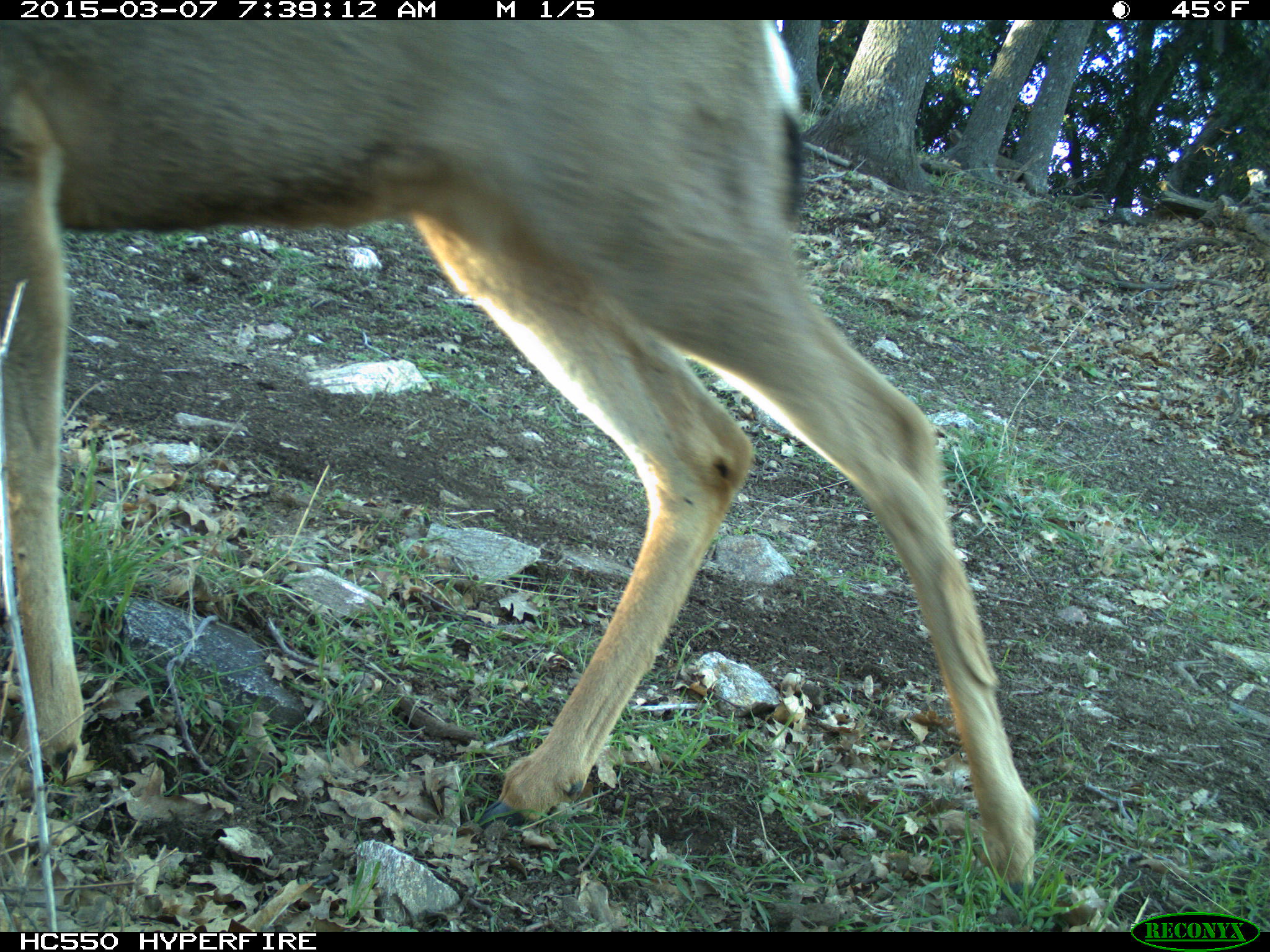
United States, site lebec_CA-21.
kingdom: Animalia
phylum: Chordata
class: Mammalia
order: Artiodactyla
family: Cervidae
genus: Odocoileus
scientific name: Odocoileus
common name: deer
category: unidentified deer